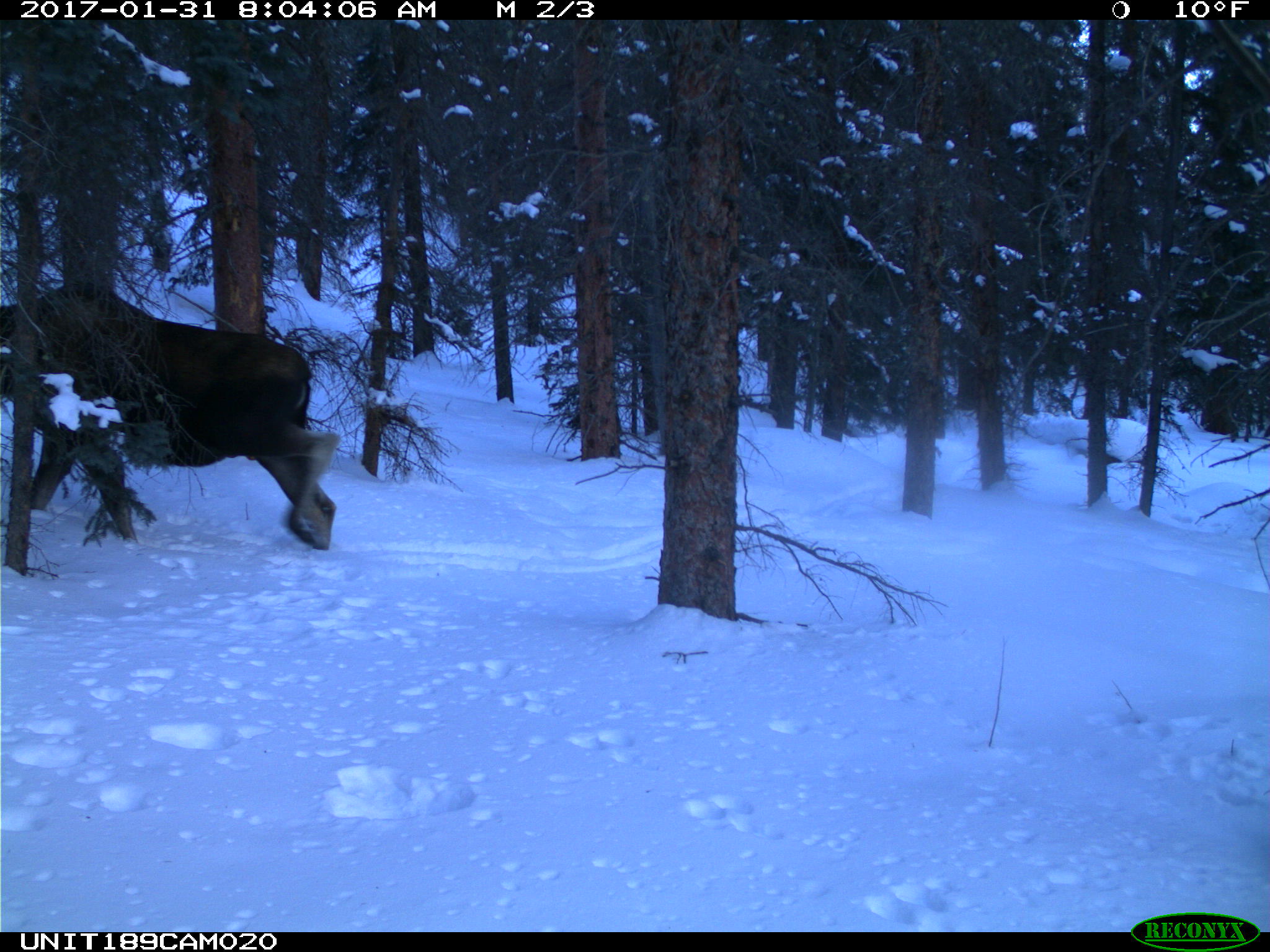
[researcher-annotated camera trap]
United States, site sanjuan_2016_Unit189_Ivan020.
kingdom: Animalia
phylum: Chordata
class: Mammalia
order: Artiodactyla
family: Cervidae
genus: Alces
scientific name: Alces alces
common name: moose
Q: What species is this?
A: Alces alces (moose).